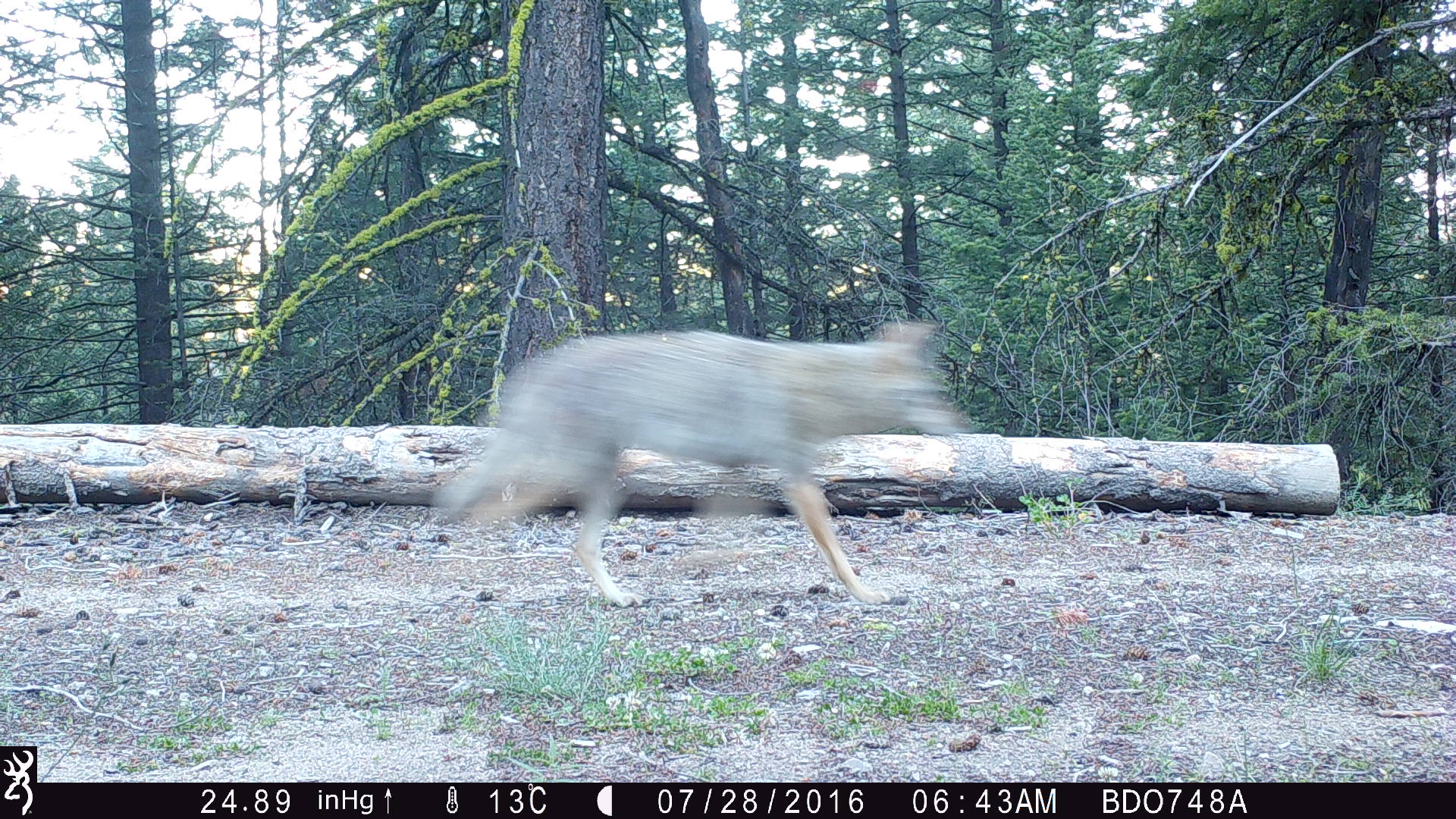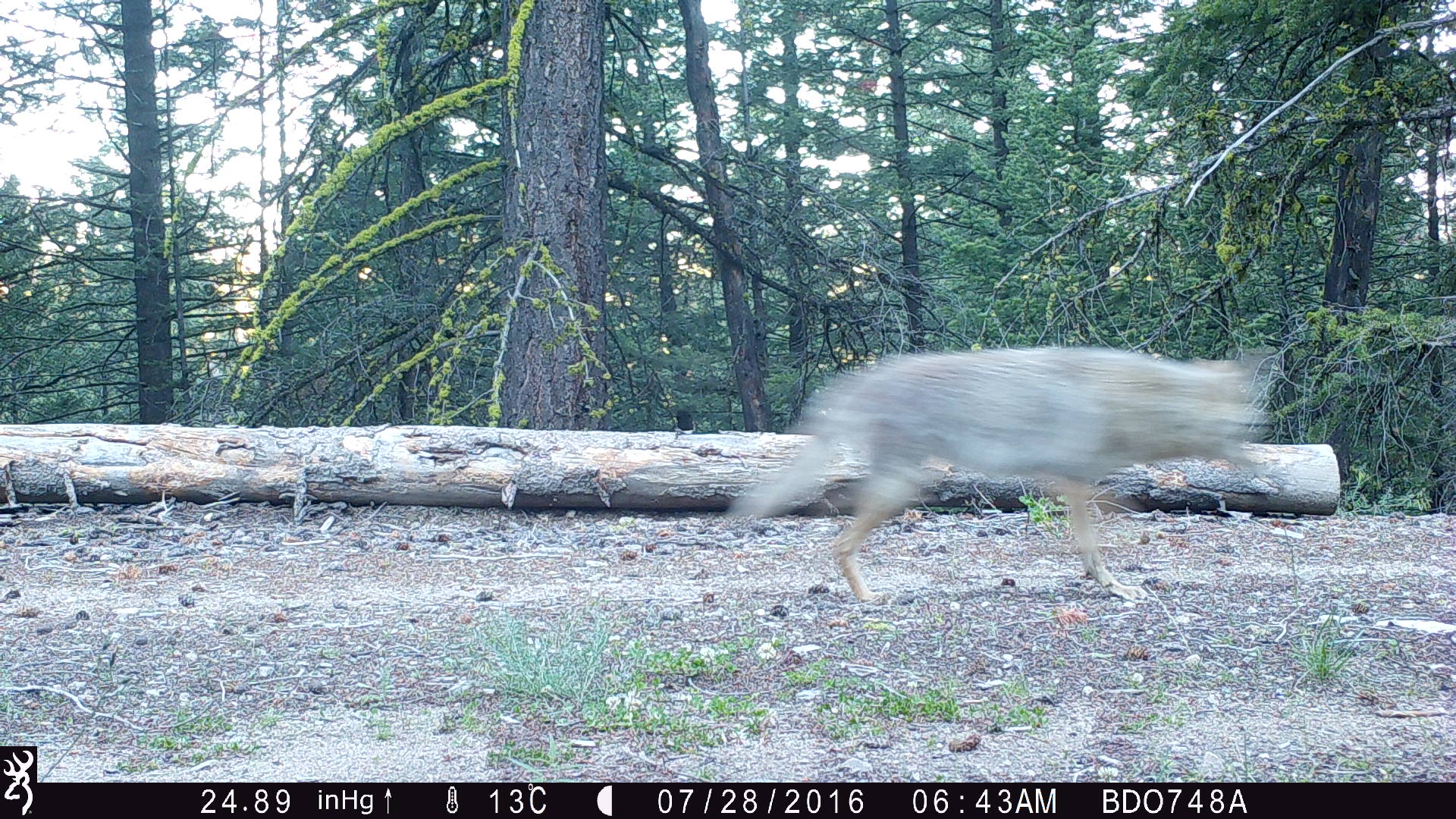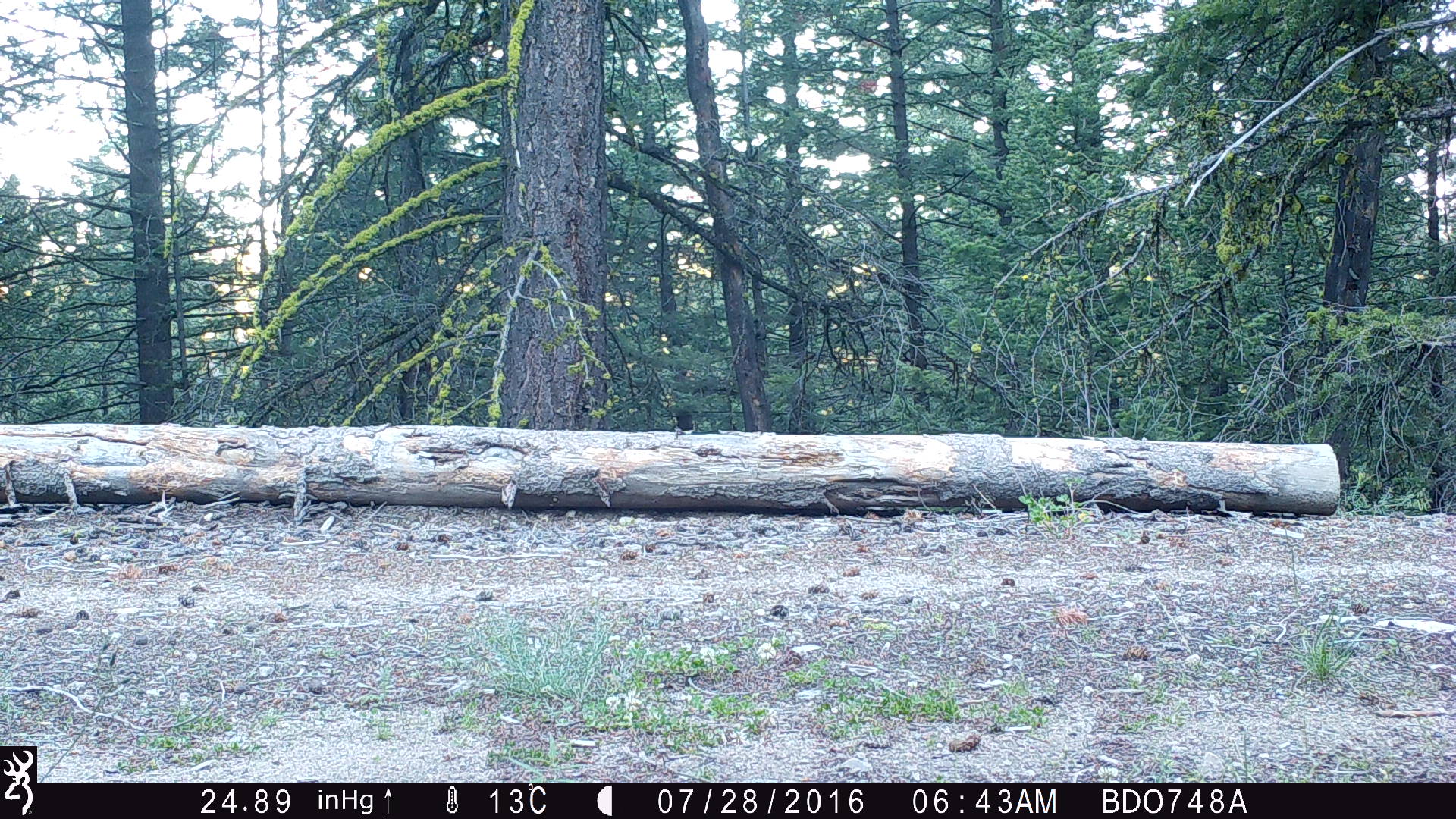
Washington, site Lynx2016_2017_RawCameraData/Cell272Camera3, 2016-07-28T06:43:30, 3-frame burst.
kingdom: Animalia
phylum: Chordata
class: Mammalia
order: Carnivora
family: Canidae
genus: Canis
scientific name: Canis latrans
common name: coyote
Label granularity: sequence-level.